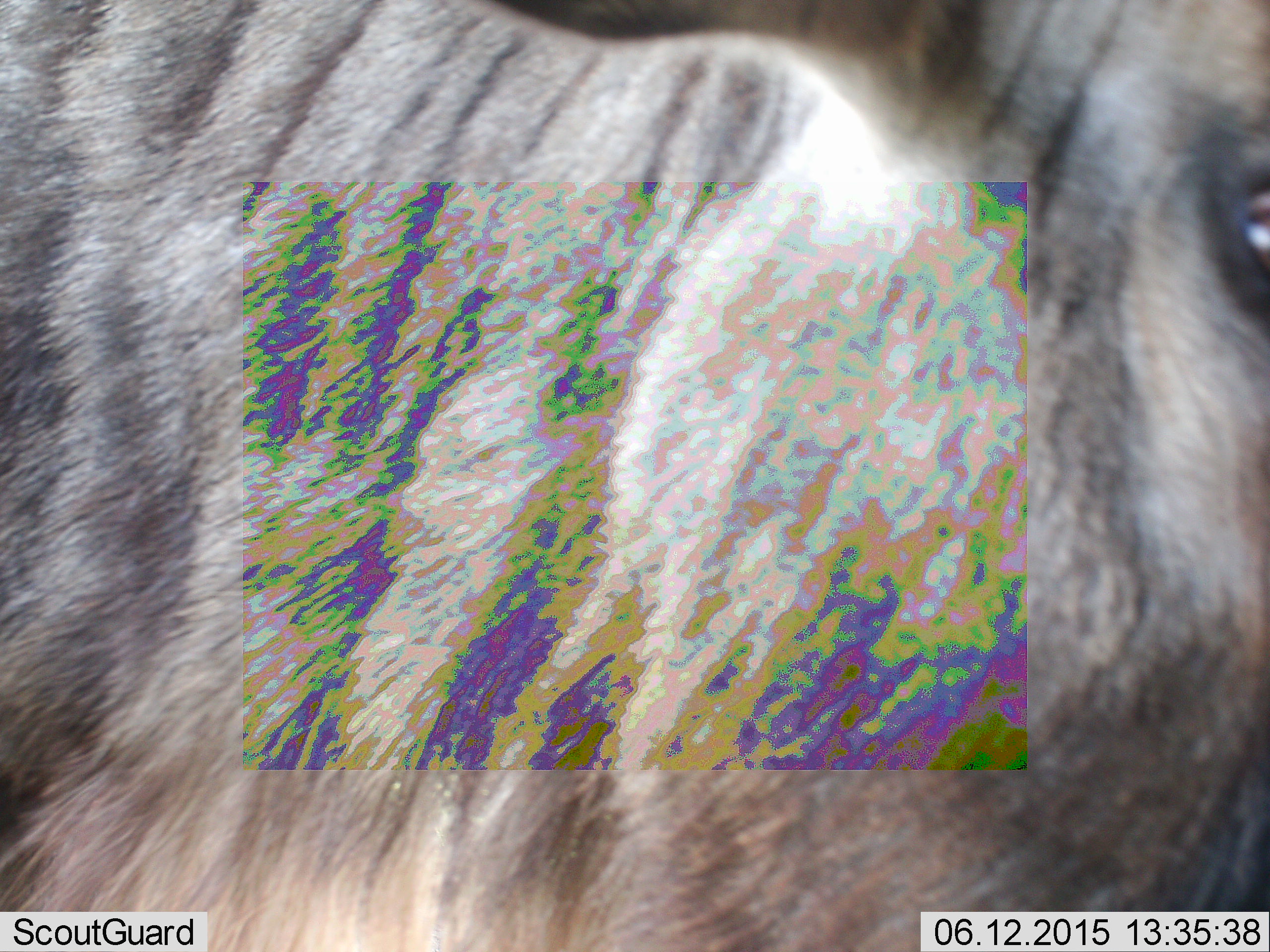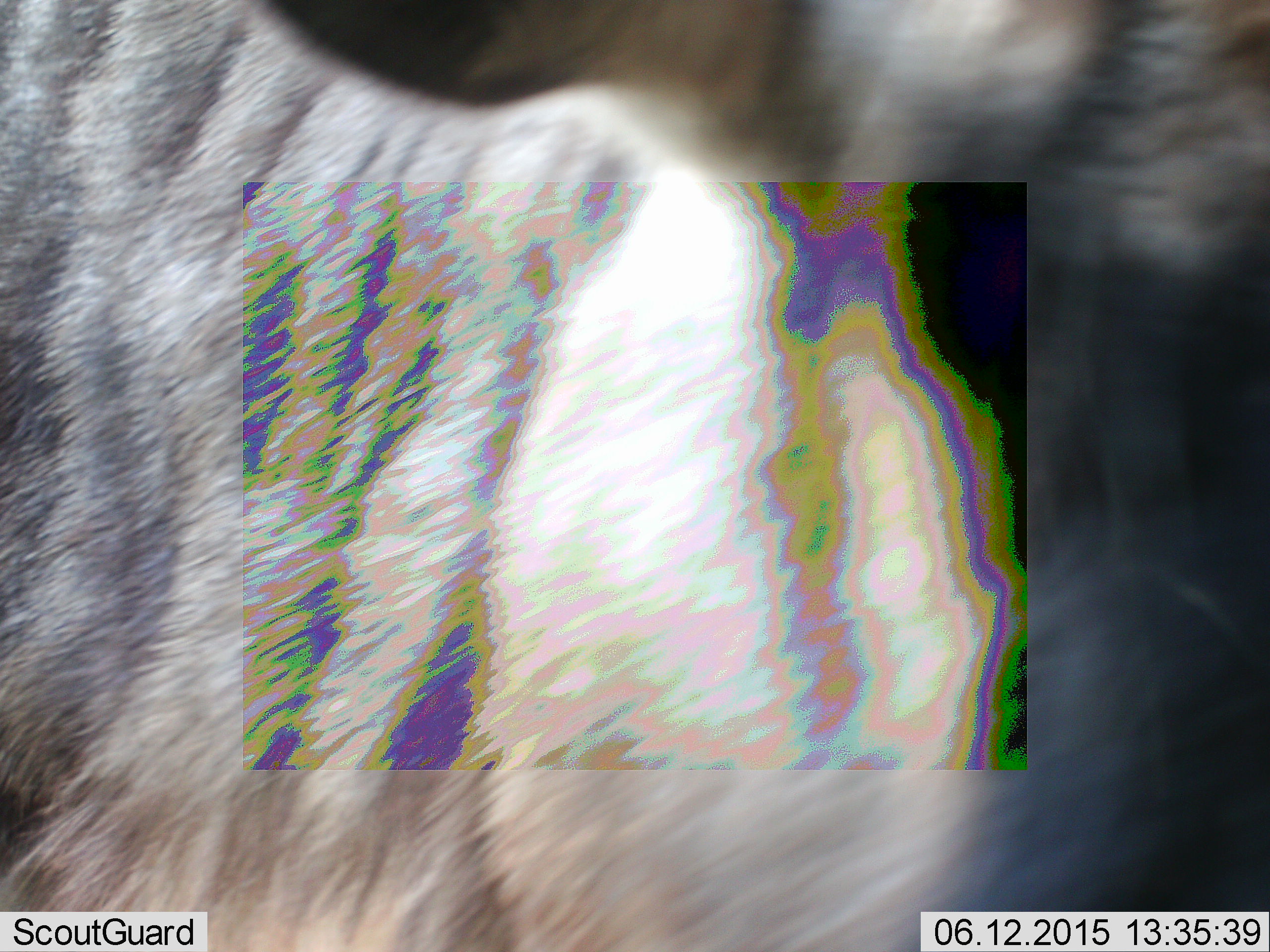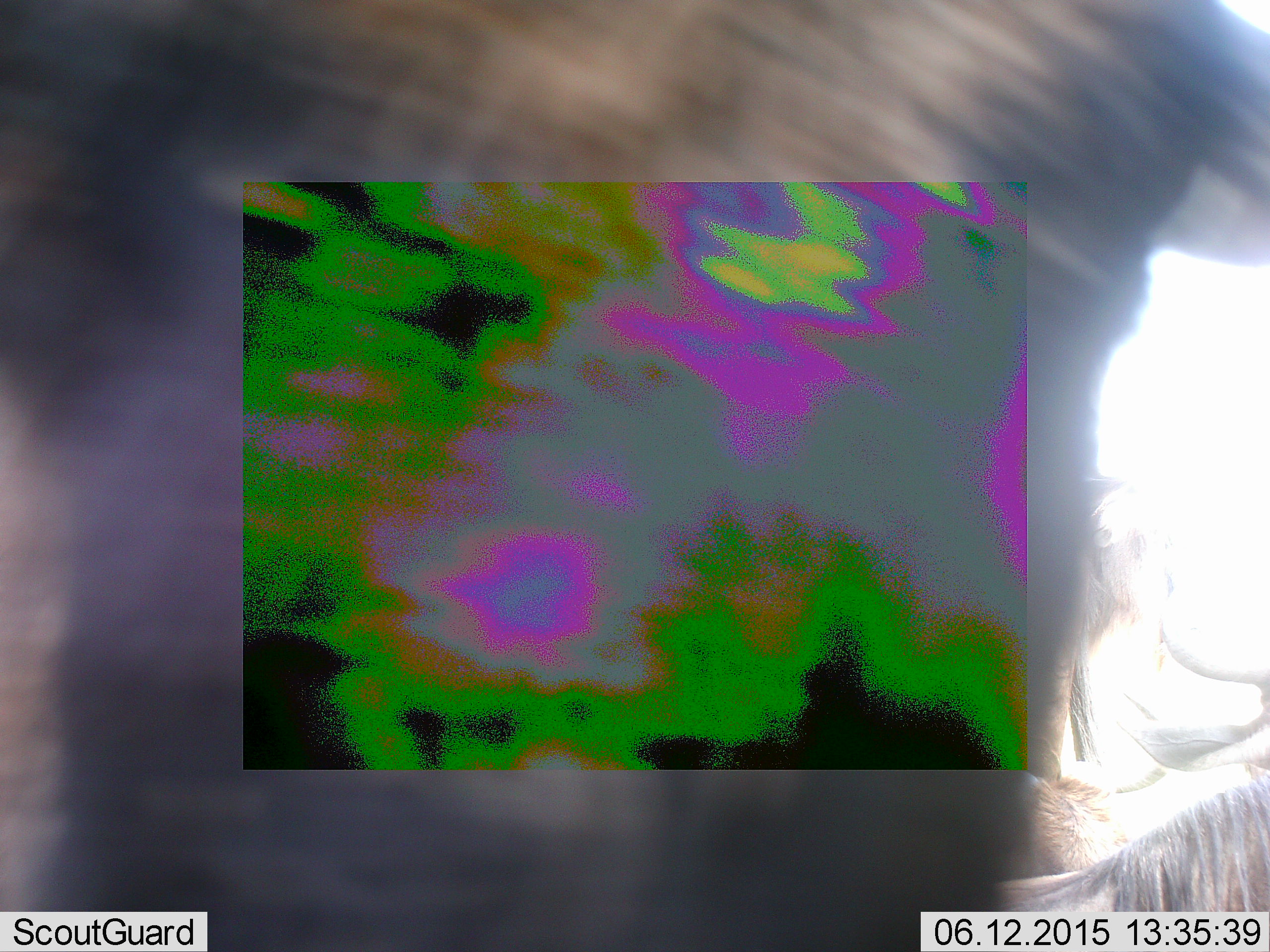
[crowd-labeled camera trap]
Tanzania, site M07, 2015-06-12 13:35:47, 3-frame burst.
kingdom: Animalia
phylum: Chordata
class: Mammalia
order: Artiodactyla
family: Bovidae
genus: Connochaetes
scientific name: Connochaetes taurinus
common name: blue wildebeest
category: wildebeest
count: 1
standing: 70%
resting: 10%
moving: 30%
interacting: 0%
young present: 0%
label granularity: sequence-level